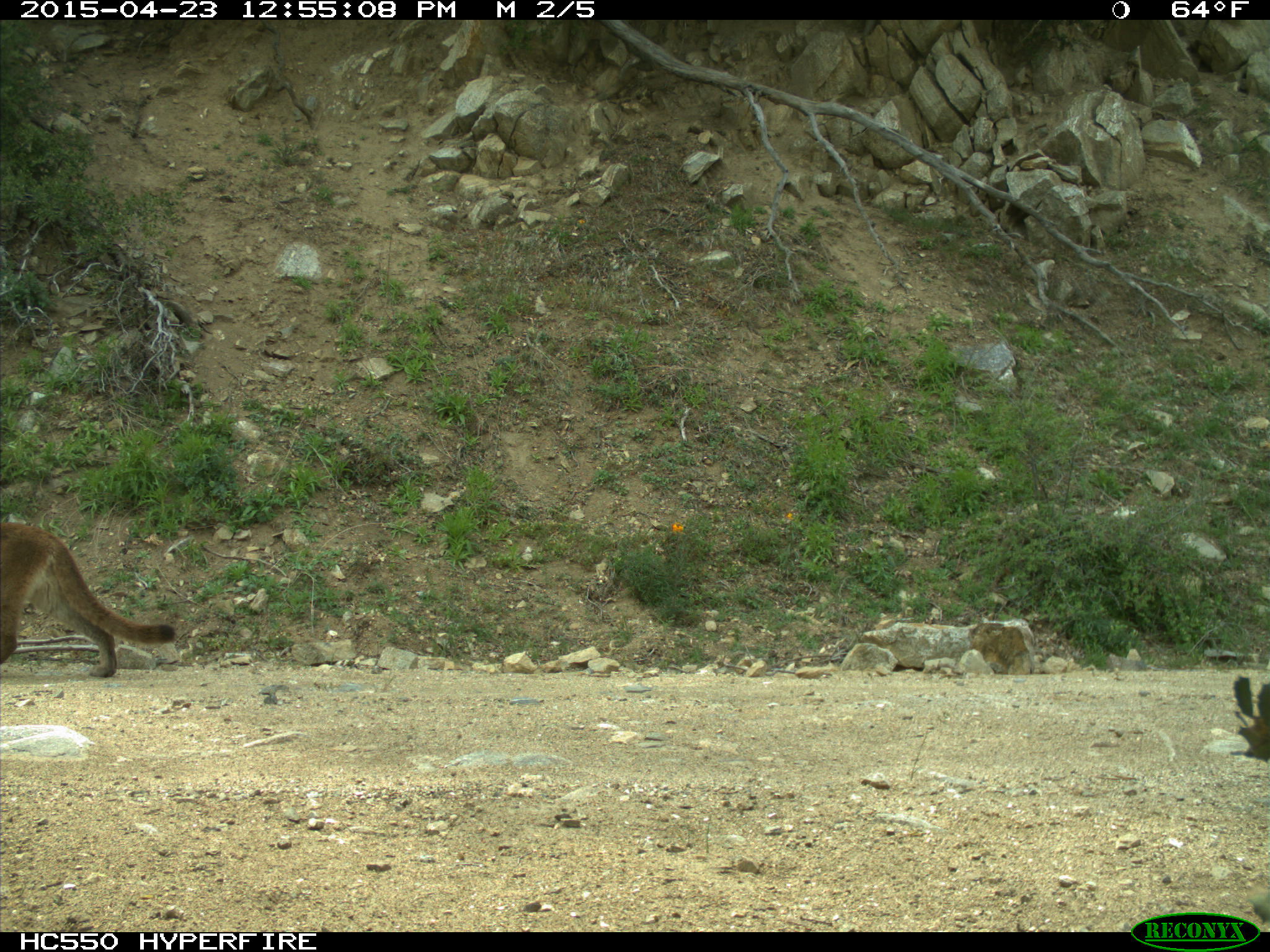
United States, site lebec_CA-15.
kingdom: Animalia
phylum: Chordata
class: Mammalia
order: Carnivora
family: Felidae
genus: Puma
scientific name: Puma concolor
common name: mountain lion